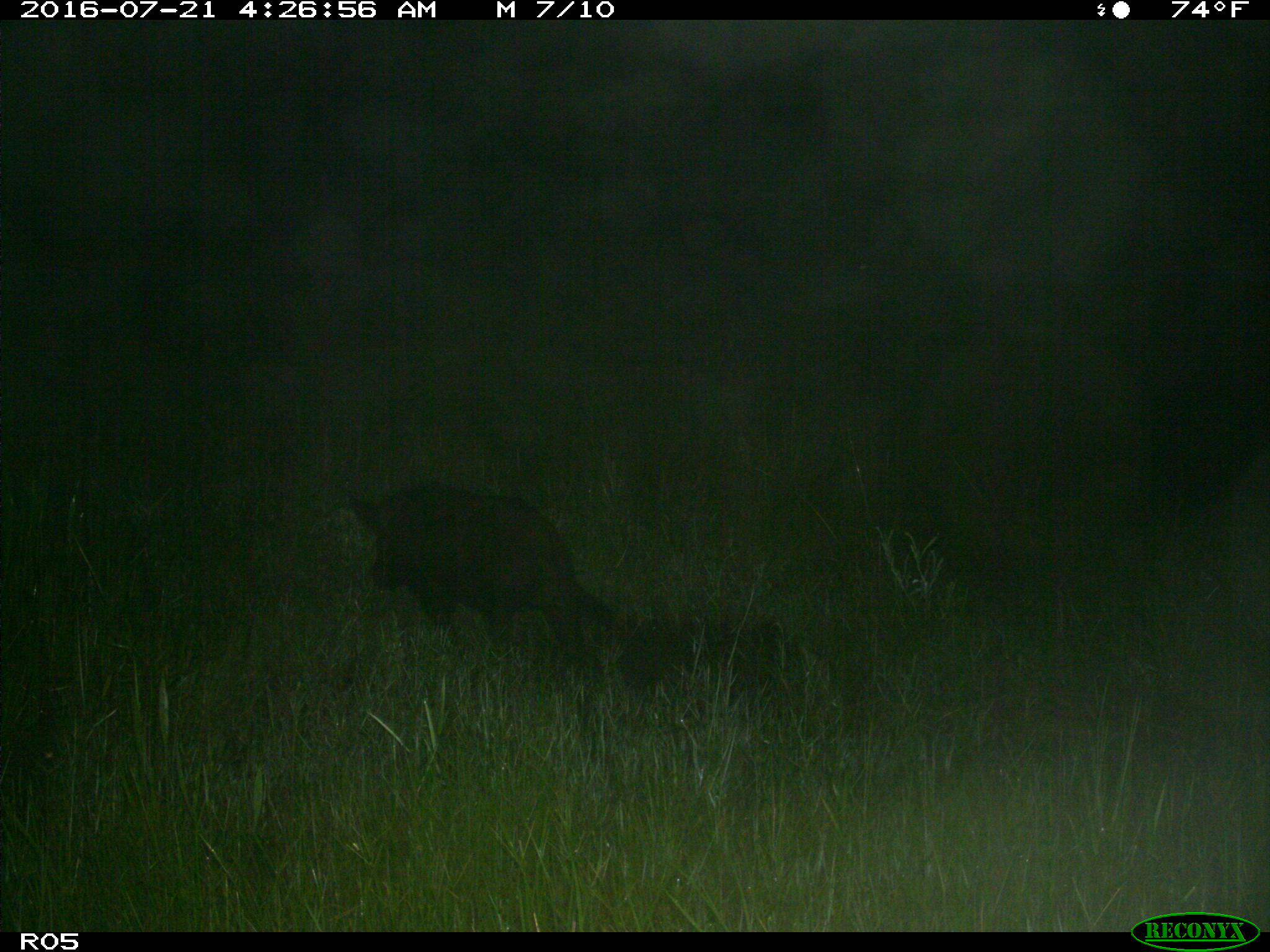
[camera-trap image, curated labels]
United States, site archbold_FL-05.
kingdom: Animalia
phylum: Chordata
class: Mammalia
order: Artiodactyla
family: Suidae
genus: Sus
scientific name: Sus scrofa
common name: wild boar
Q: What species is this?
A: Sus scrofa (wild boar).